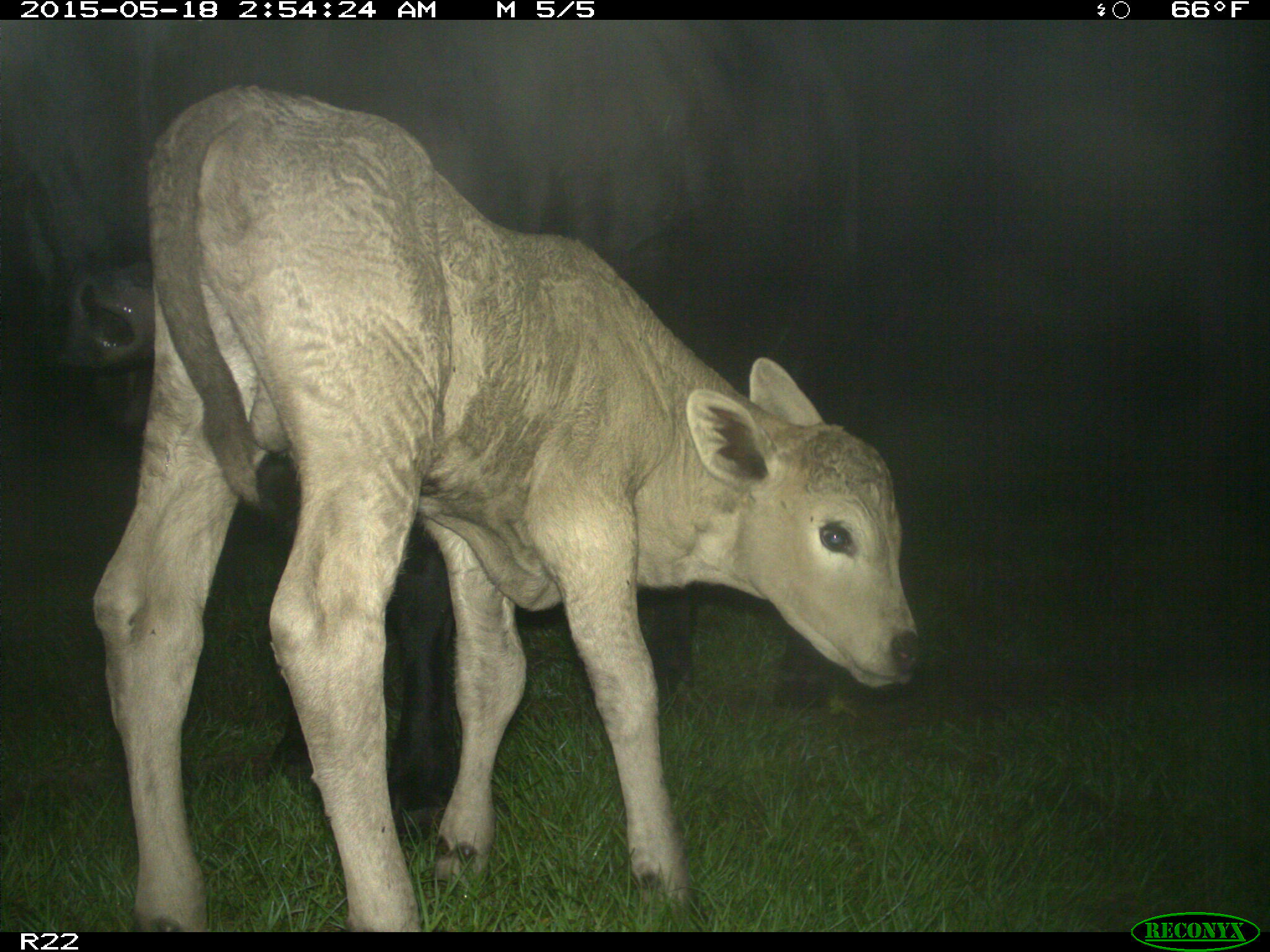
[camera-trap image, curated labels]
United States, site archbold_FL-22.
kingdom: Animalia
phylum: Chordata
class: Mammalia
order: Artiodactyla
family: Bovidae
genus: Bos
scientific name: Bos taurus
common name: domestic cow